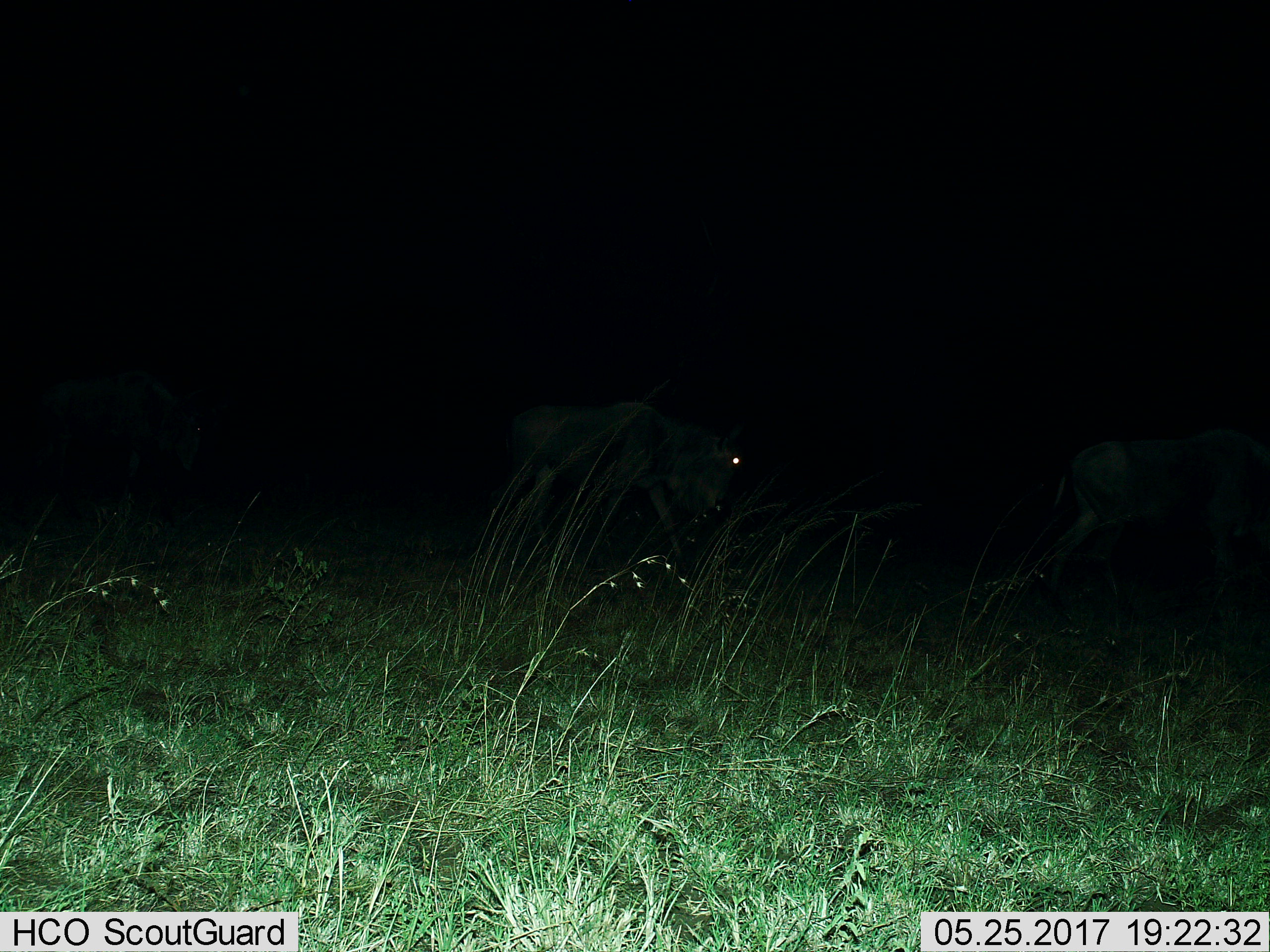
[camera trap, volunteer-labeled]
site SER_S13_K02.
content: unidentified animal